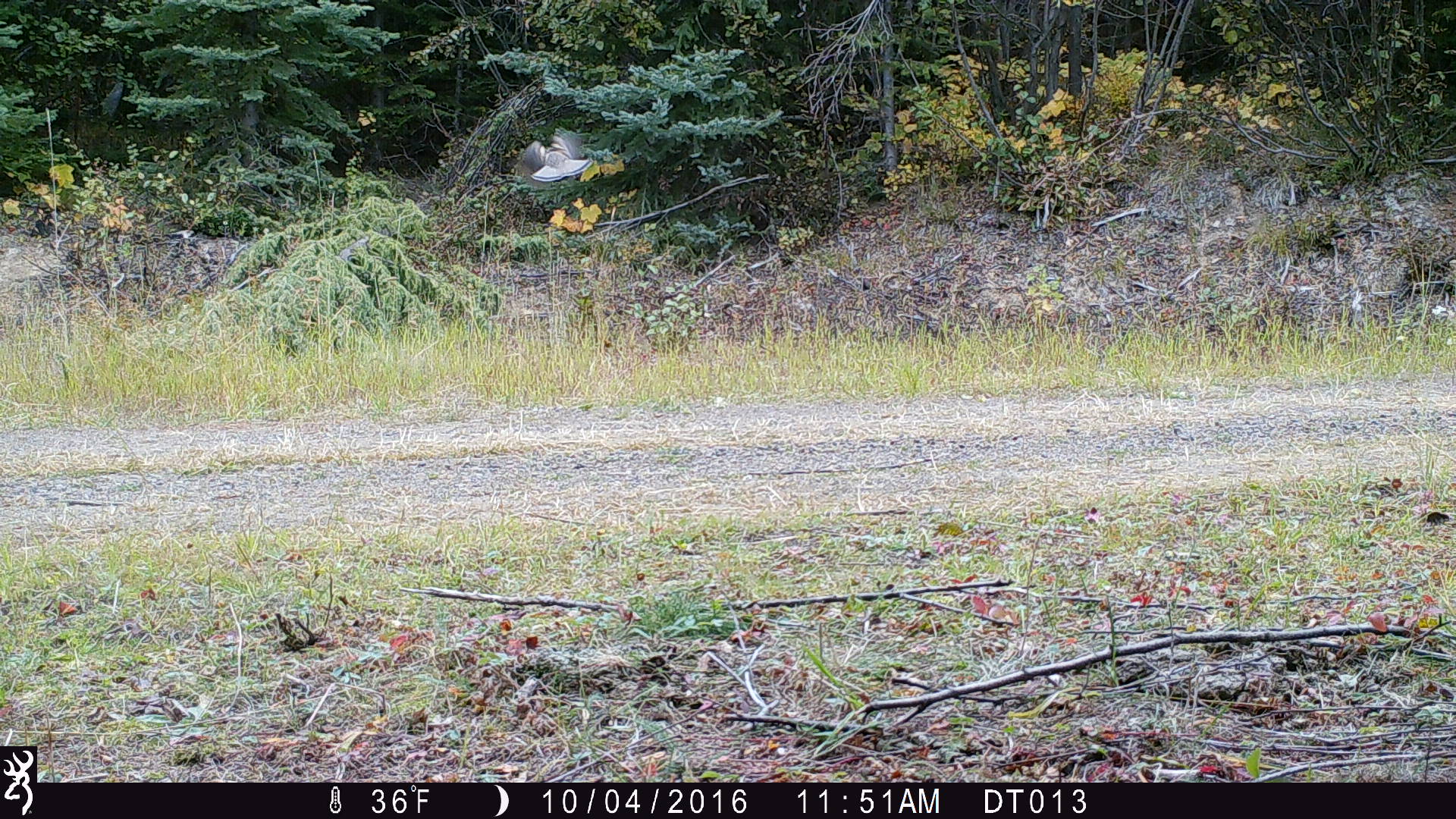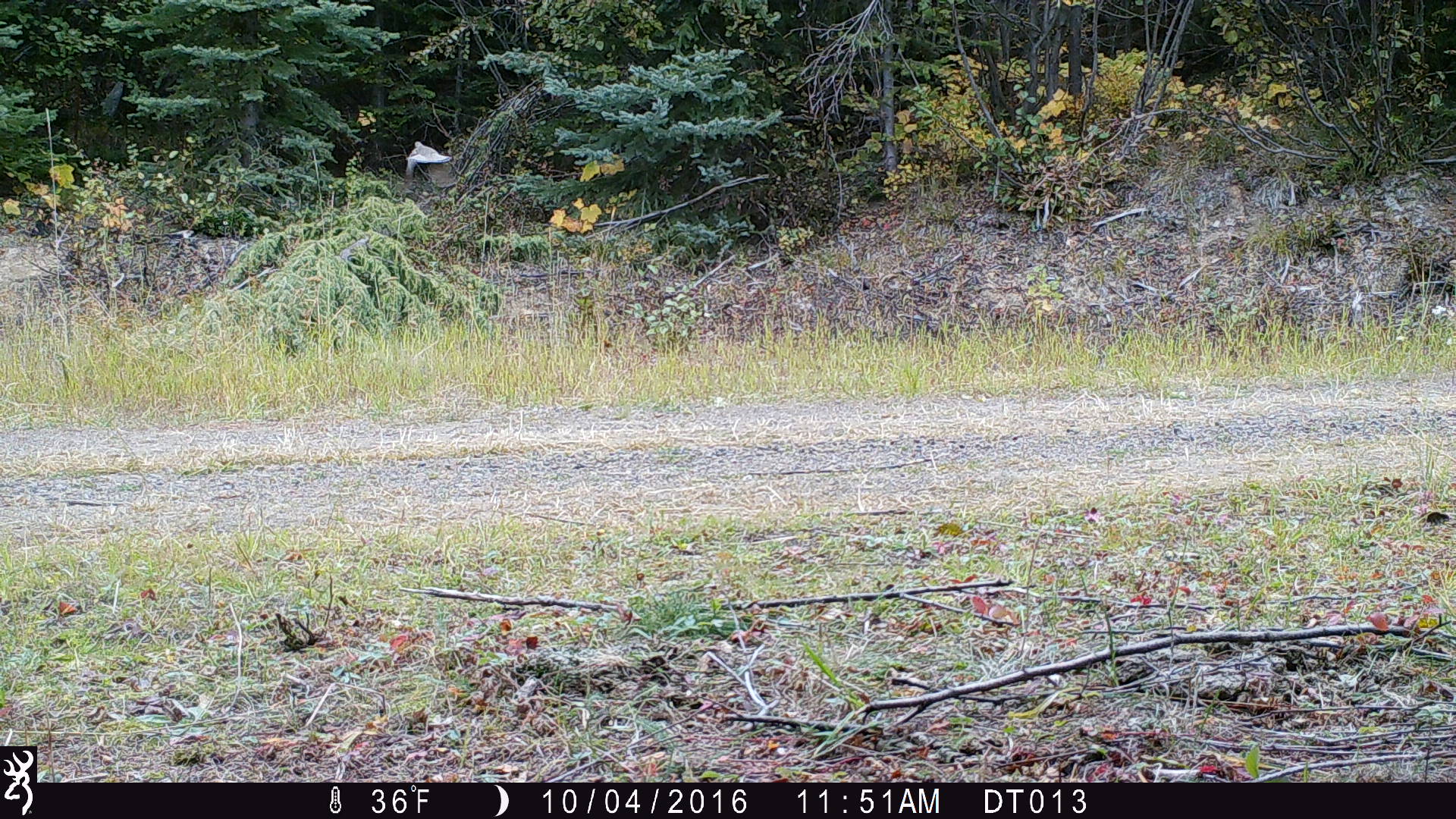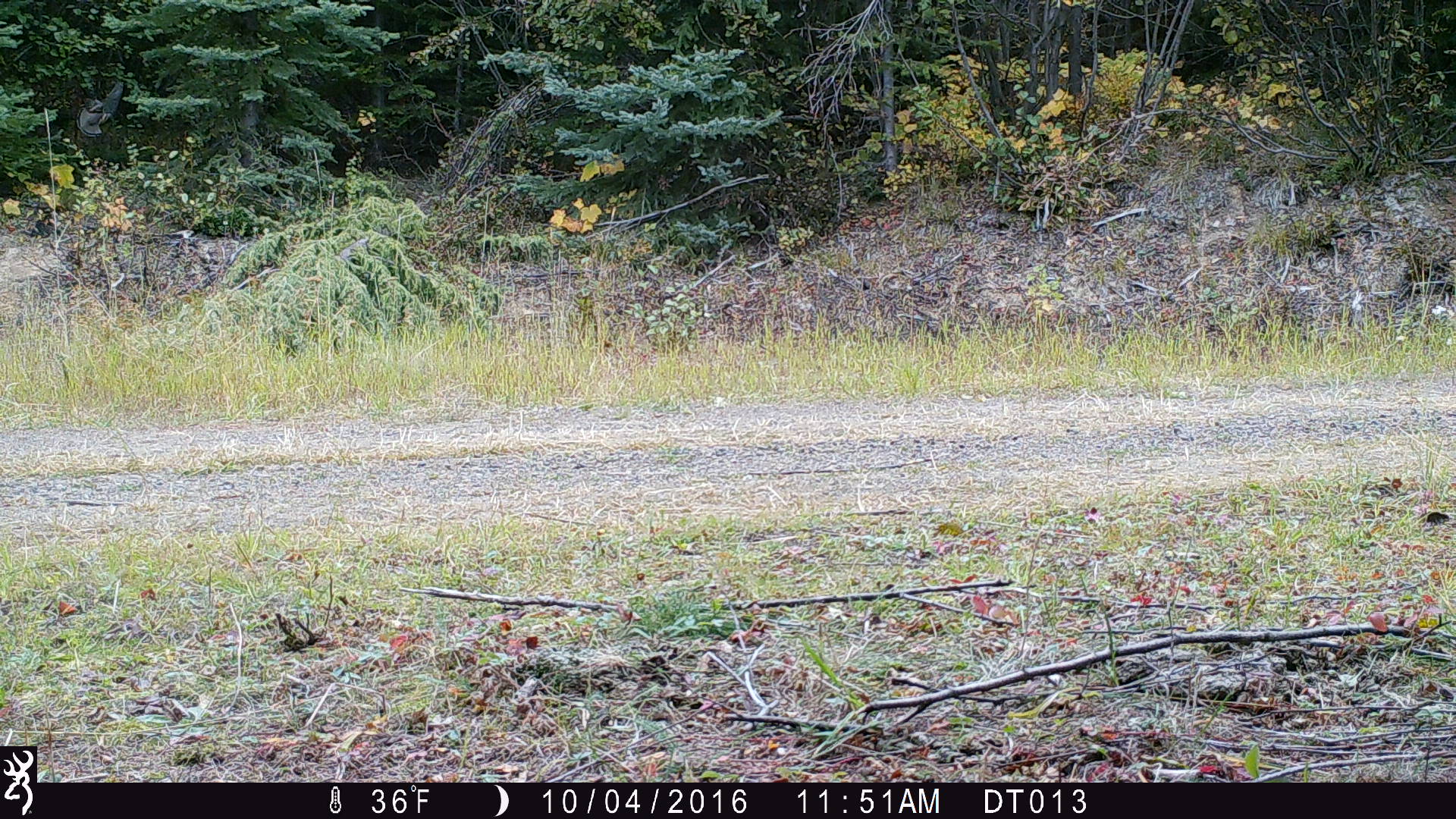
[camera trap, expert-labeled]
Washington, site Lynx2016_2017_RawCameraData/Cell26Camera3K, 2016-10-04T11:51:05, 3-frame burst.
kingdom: Animalia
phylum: Chordata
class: Aves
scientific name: Aves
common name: birds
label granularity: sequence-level